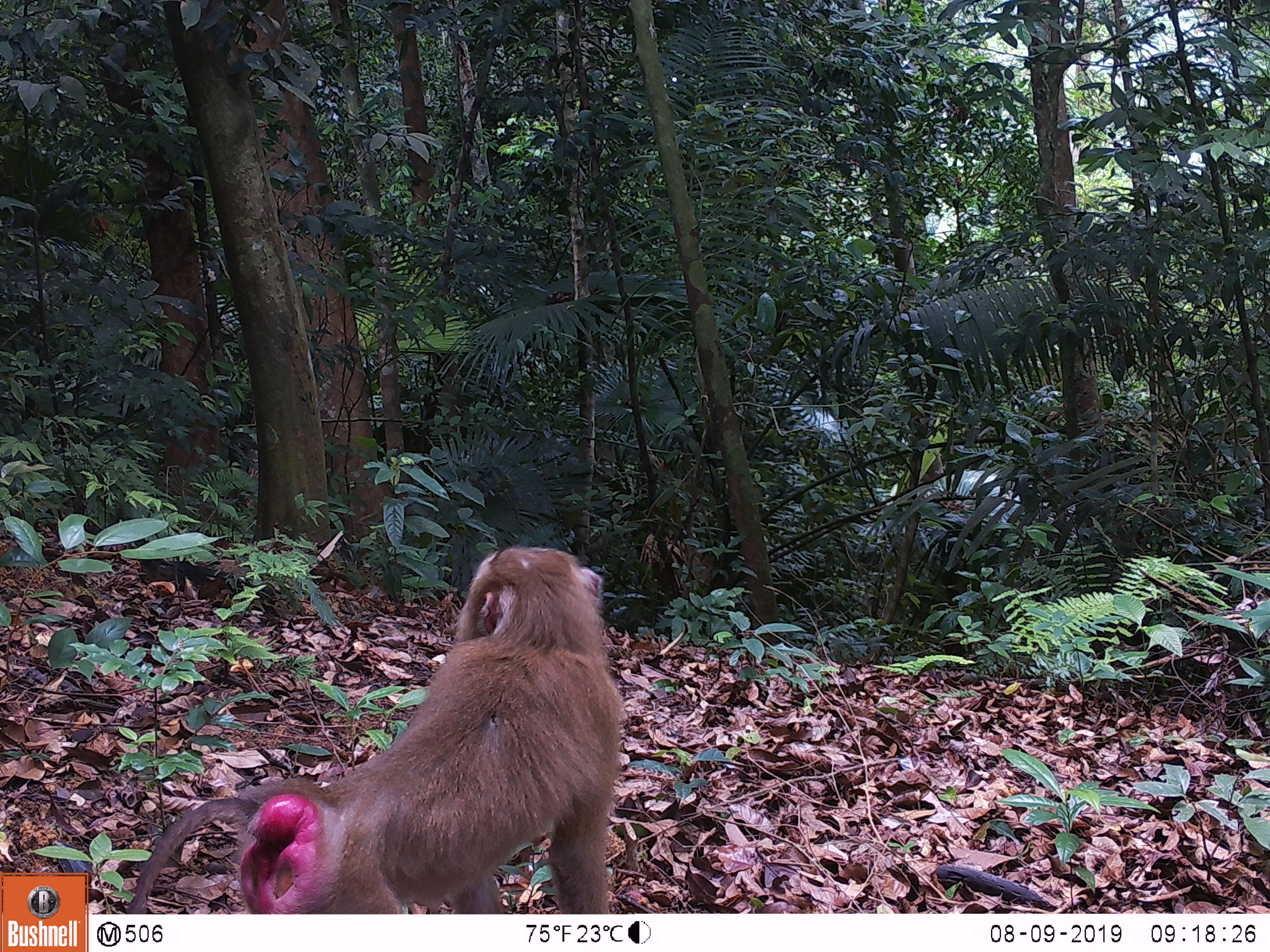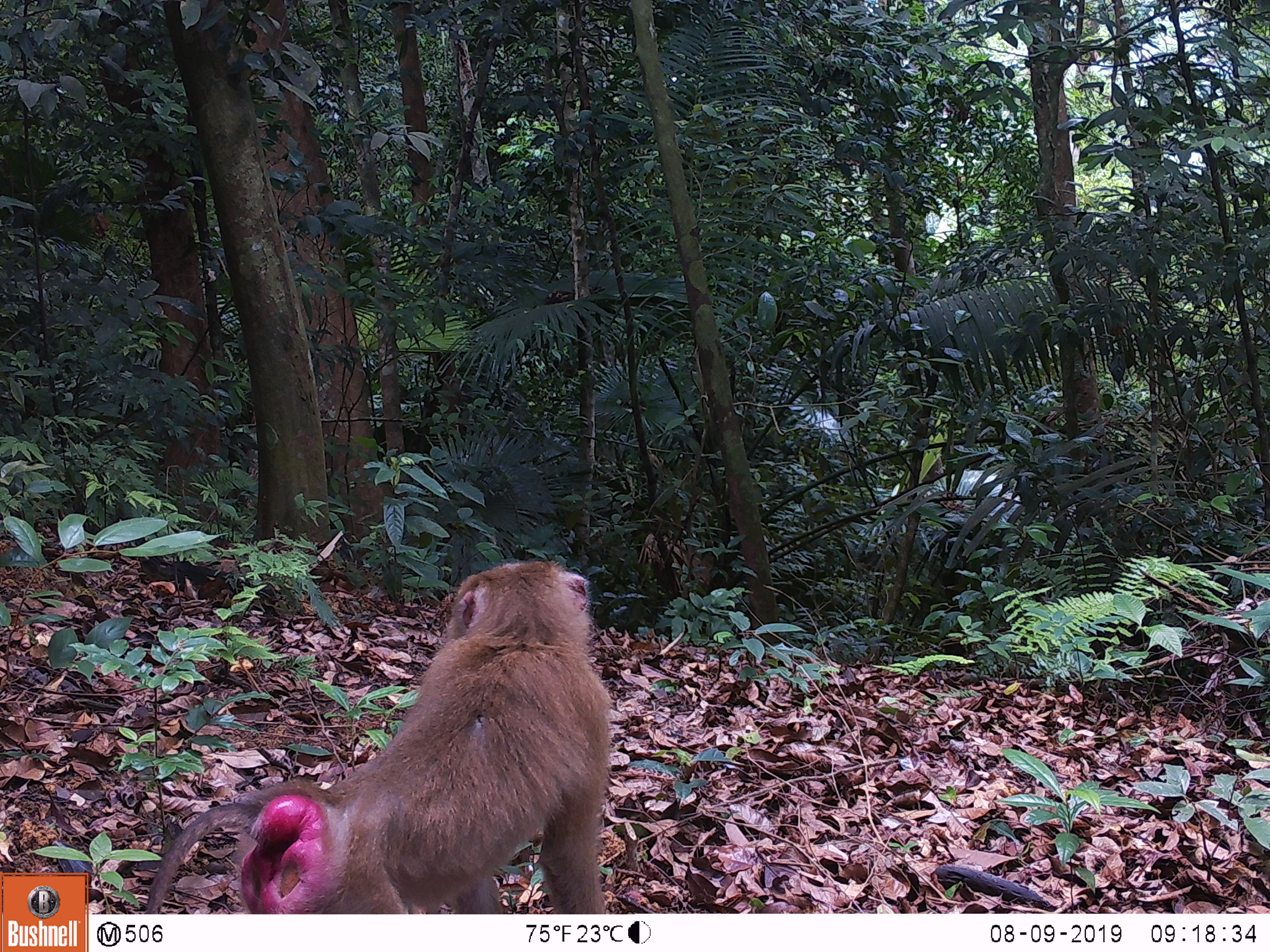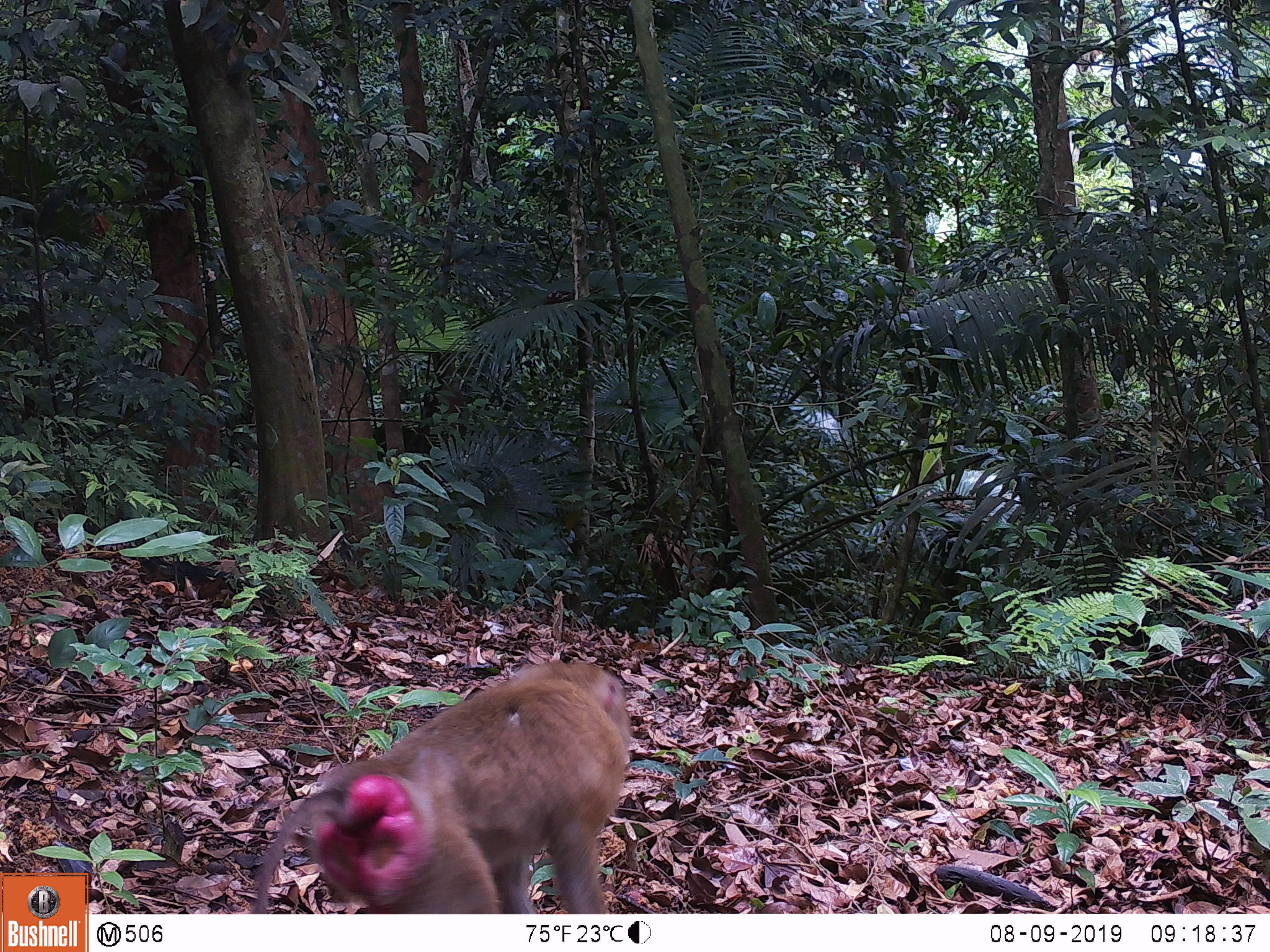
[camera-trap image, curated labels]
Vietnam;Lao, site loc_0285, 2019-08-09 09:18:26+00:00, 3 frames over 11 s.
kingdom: Animalia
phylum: Chordata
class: Mammalia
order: Primates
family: Cercopithecidae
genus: Macaca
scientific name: Macaca nemestrina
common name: pig-tailed macaque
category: pig tailed macaque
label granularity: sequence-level